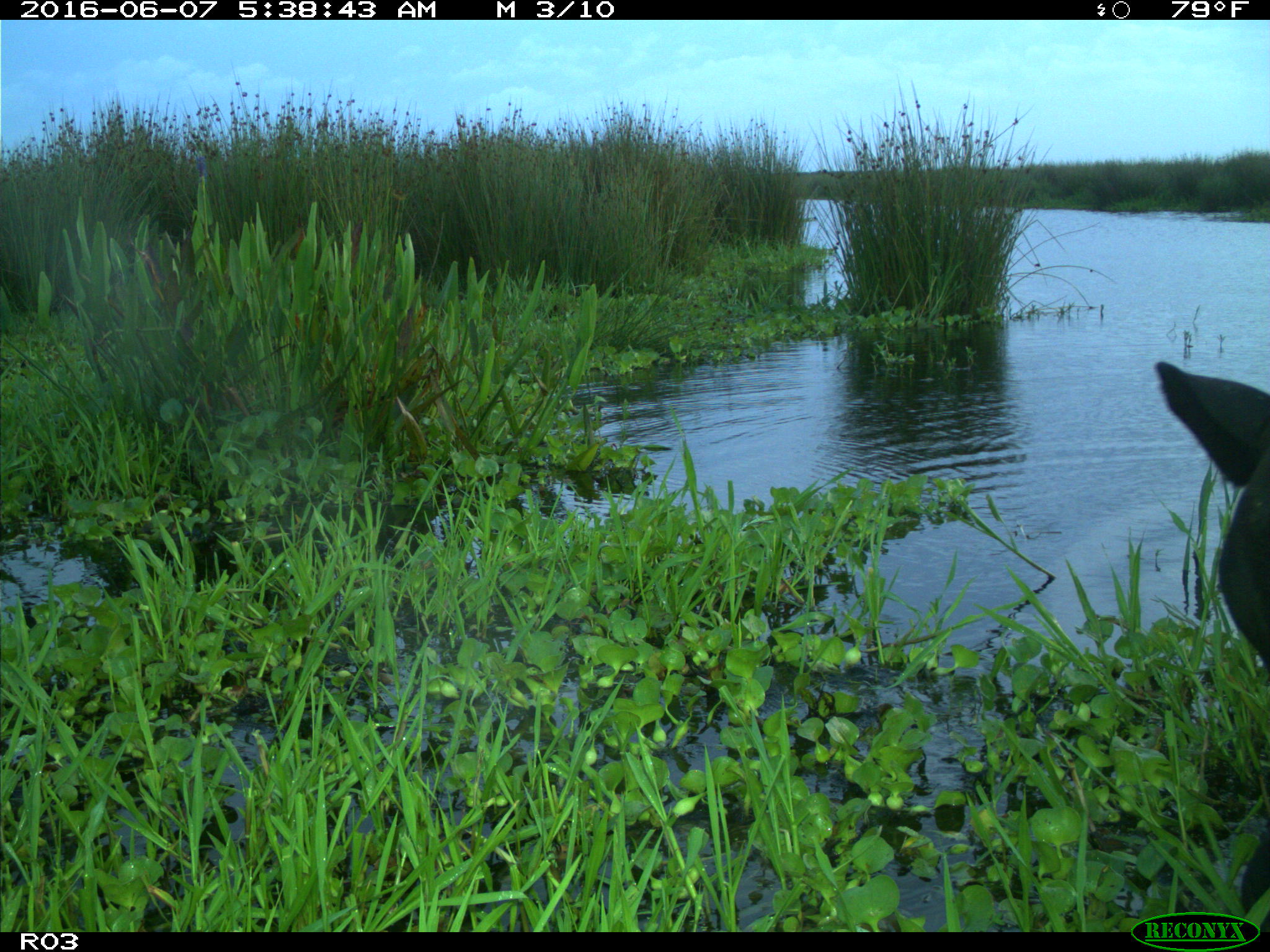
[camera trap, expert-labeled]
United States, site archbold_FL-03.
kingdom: Animalia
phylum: Chordata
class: Mammalia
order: Artiodactyla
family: Bovidae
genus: Bos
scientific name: Bos taurus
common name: domestic cow